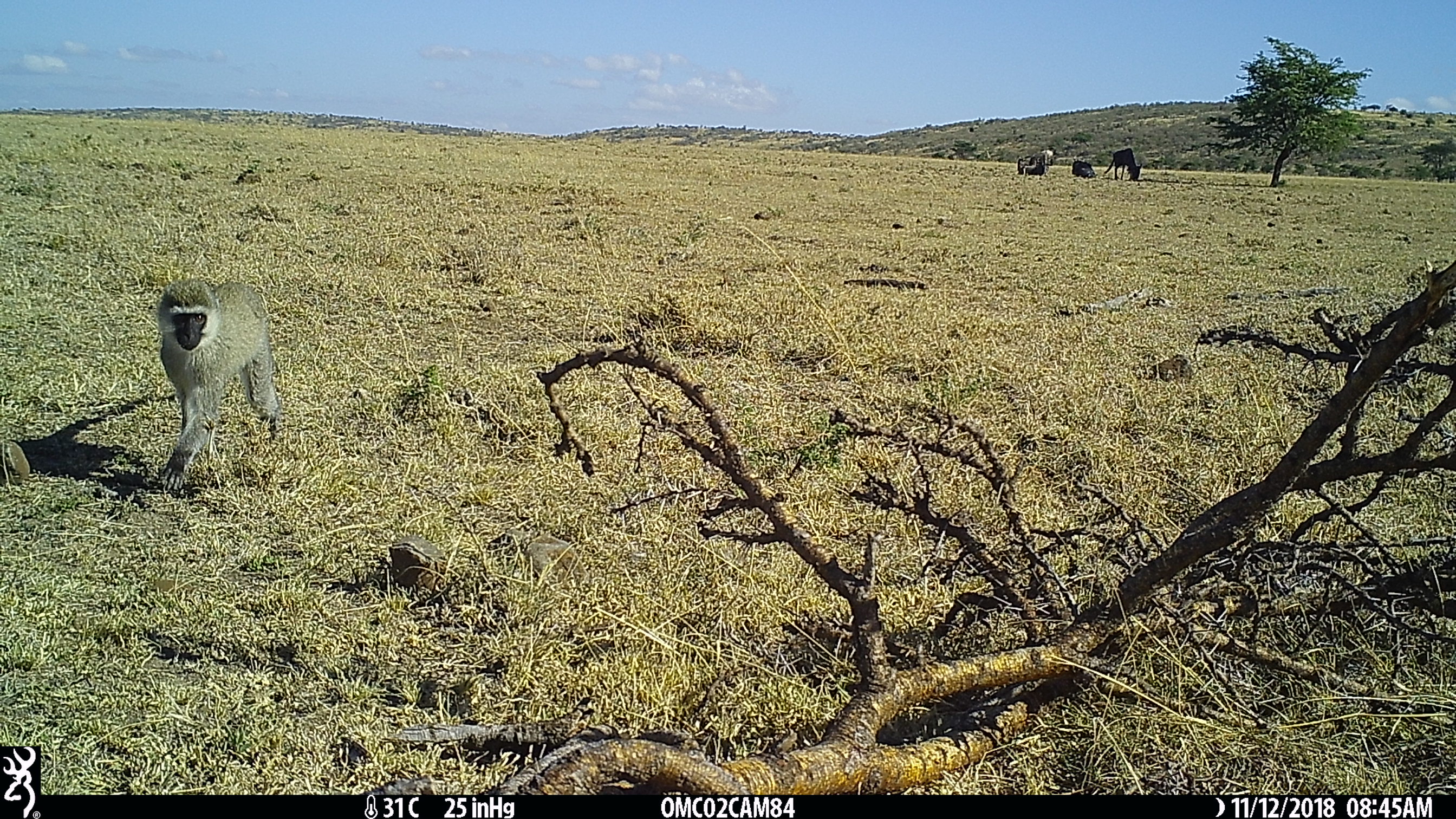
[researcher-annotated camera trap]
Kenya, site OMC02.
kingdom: Animalia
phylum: Chordata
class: Mammalia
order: Primates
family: Cercopithecidae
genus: Chlorocebus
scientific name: Chlorocebus pygerythrus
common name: vervet monkey